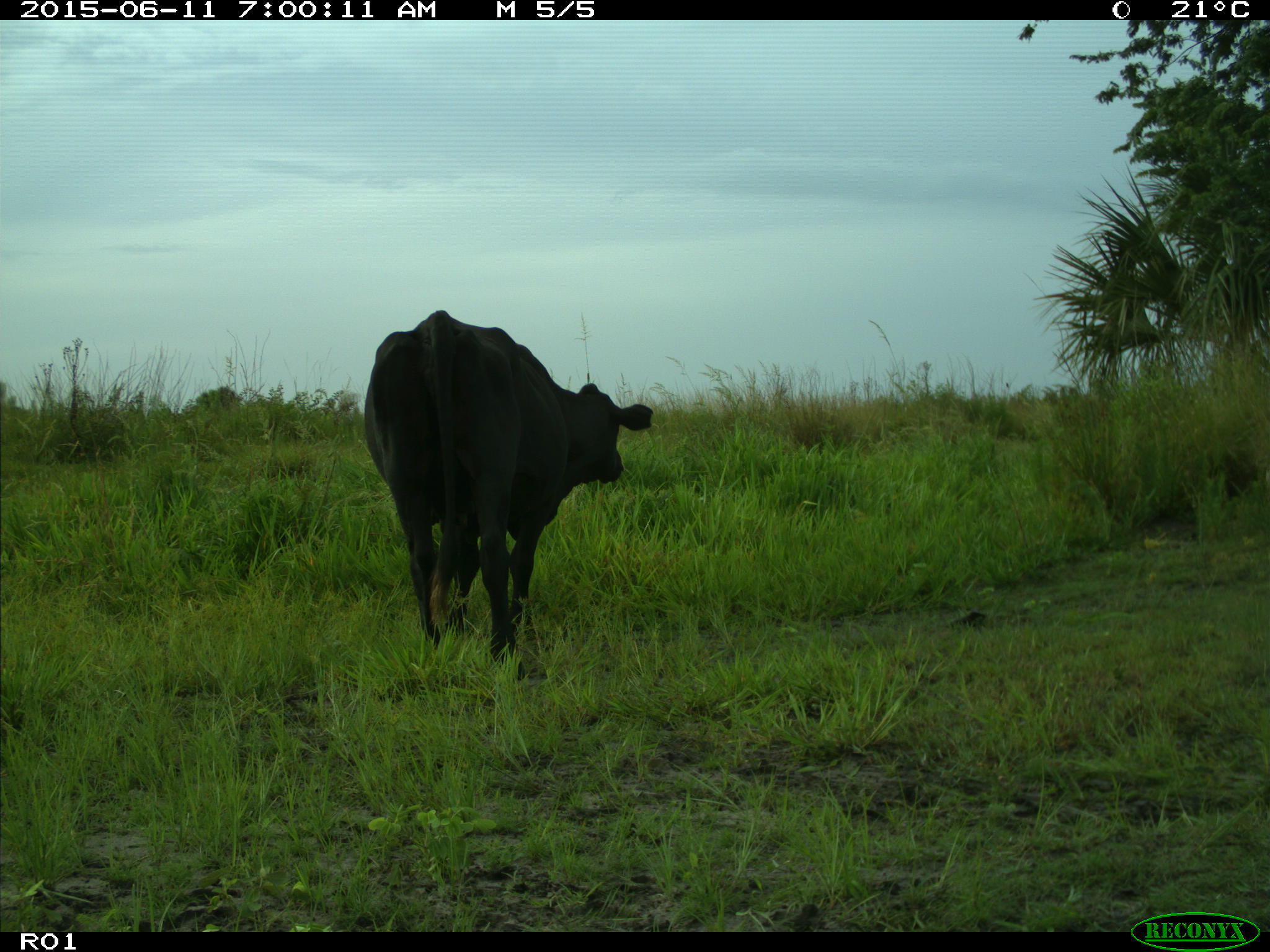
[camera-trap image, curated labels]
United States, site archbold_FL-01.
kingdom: Animalia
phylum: Chordata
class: Mammalia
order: Artiodactyla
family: Bovidae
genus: Bos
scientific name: Bos taurus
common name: domestic cow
Bos taurus (domestic cow).